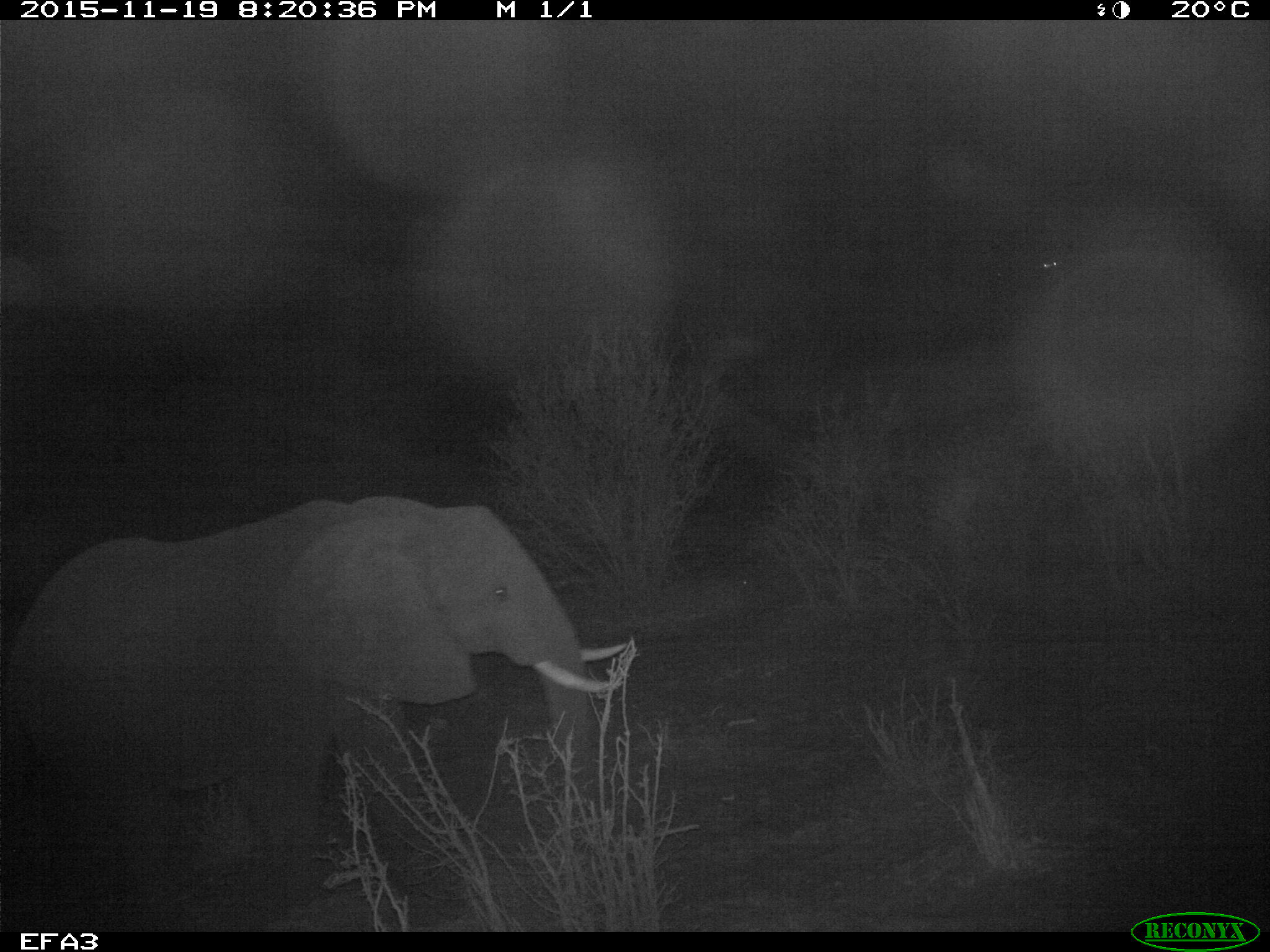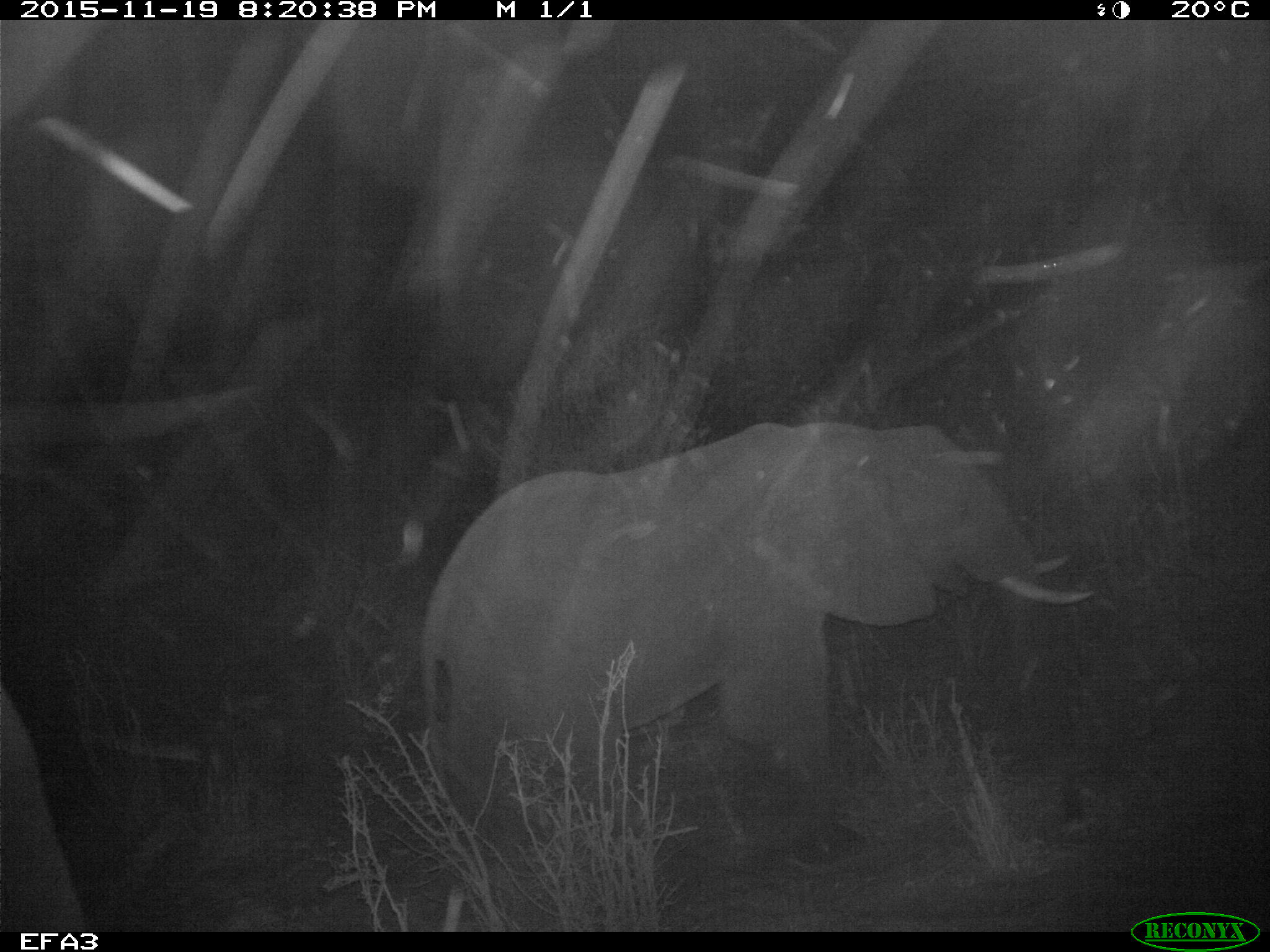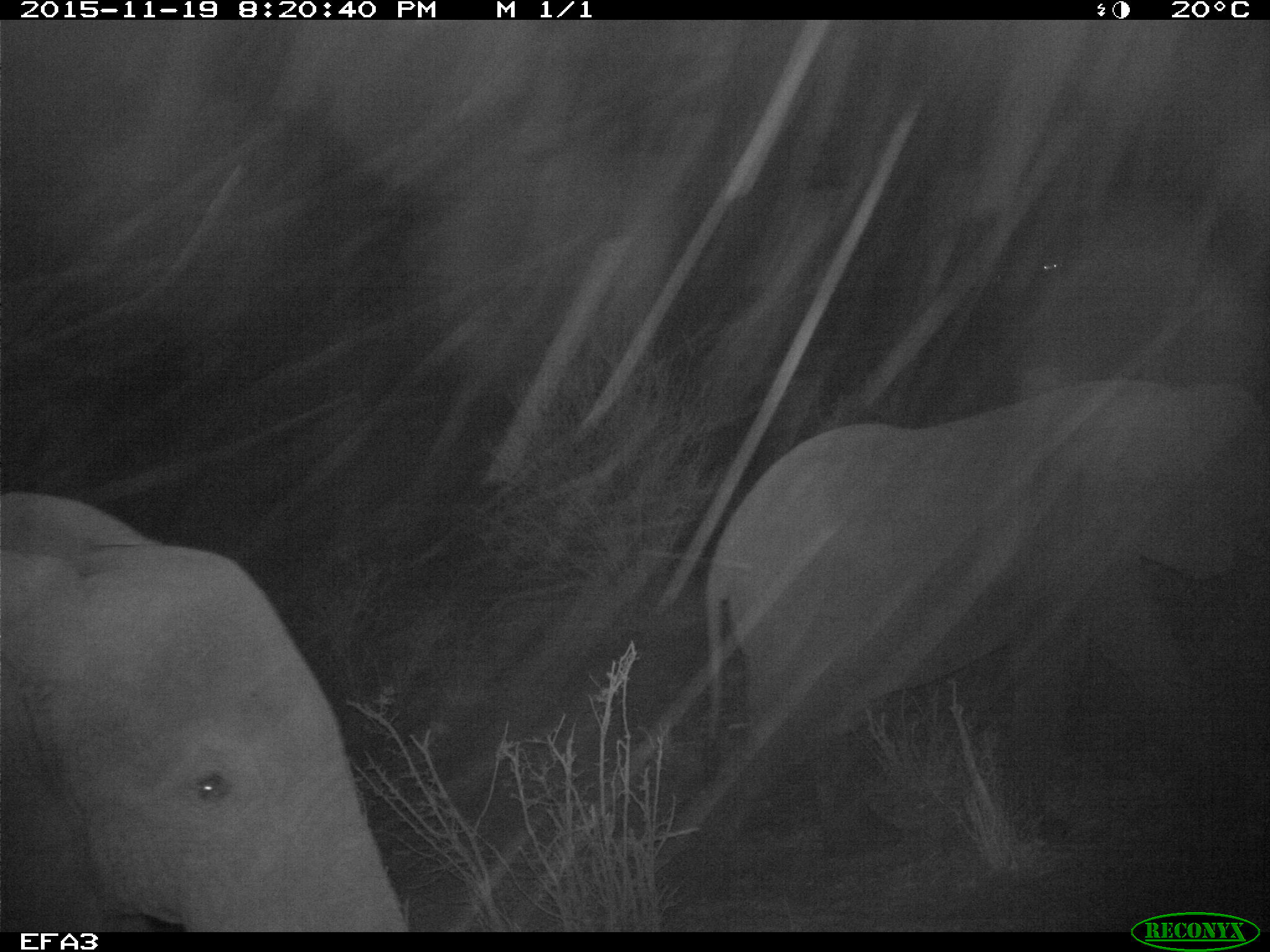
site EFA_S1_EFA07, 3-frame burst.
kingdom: Animalia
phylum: Chordata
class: Mammalia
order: Proboscidea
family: Elephantidae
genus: Loxodonta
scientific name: Loxodonta africana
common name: african bush elephant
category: elephant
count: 2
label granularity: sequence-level